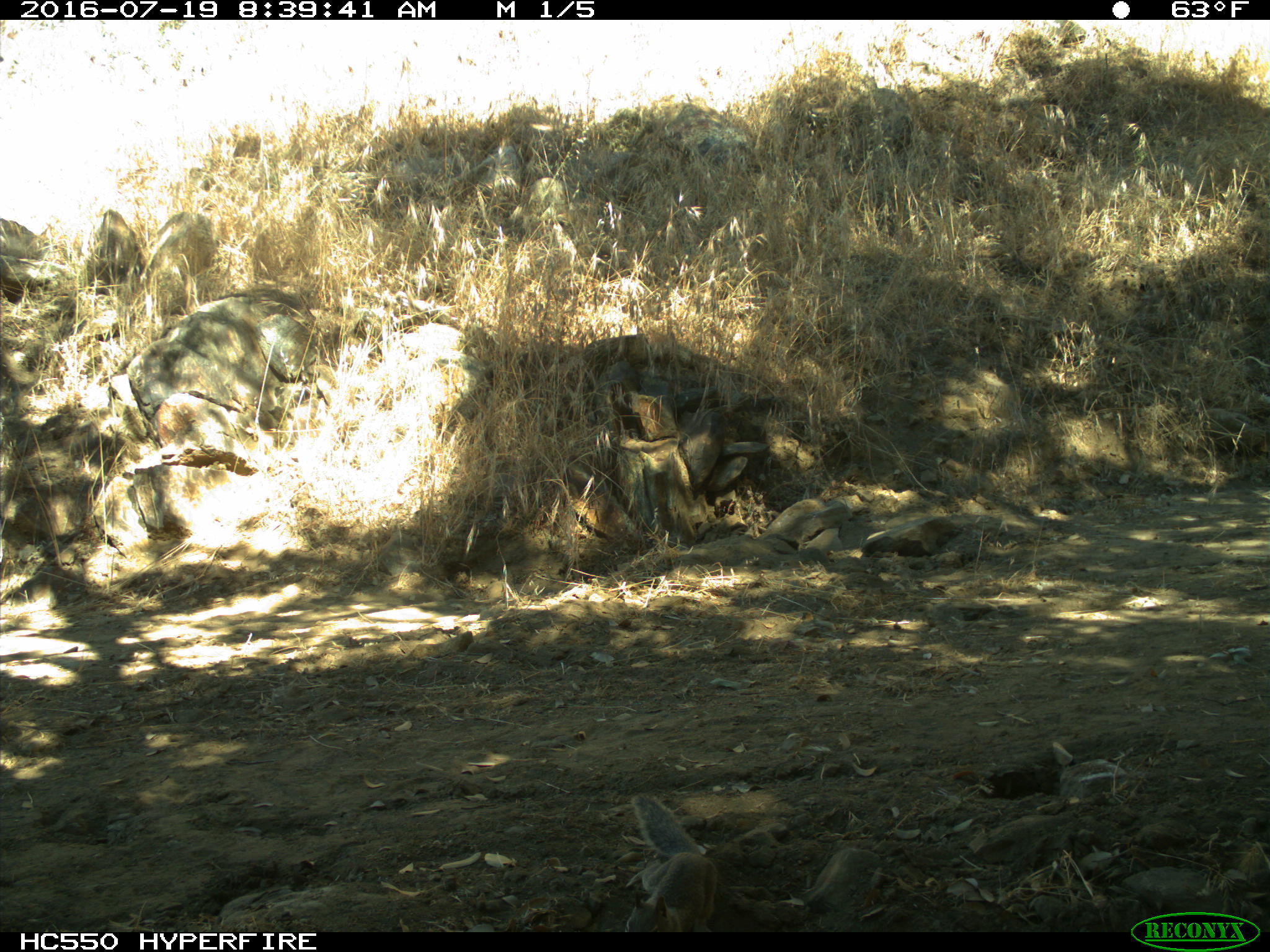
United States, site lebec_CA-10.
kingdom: Animalia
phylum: Chordata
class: Mammalia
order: Rodentia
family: Sciuridae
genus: Otospermophilus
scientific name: Otospermophilus beecheyi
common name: california ground squirrel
Otospermophilus beecheyi (california ground squirrel).